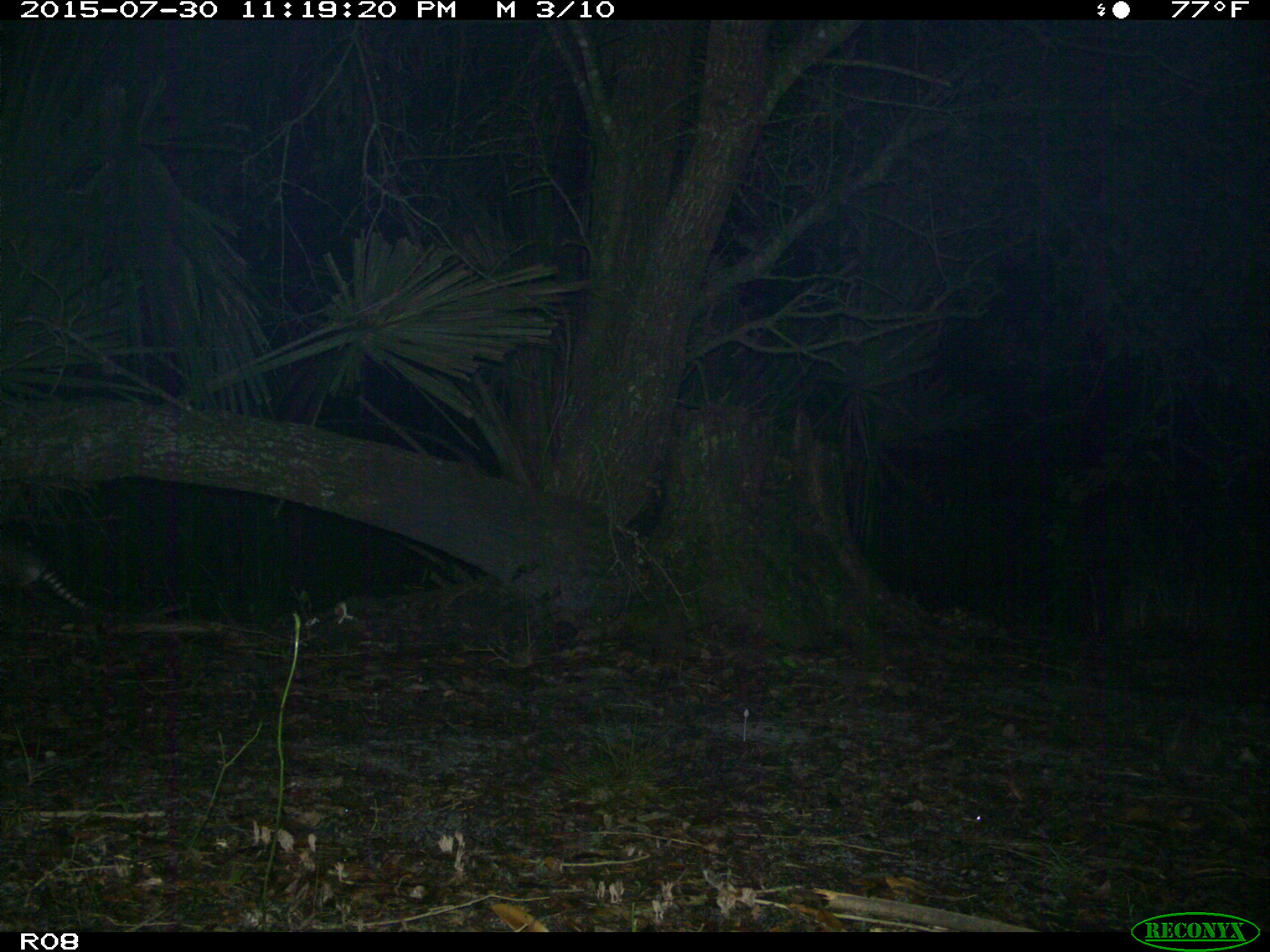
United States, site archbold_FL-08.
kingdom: Animalia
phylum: Chordata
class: Mammalia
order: Cingulata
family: Dasypodidae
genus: Dasypus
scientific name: Dasypus novemcinctus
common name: nine-banded armadillo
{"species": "Dasypus novemcinctus (nine-banded armadillo)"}